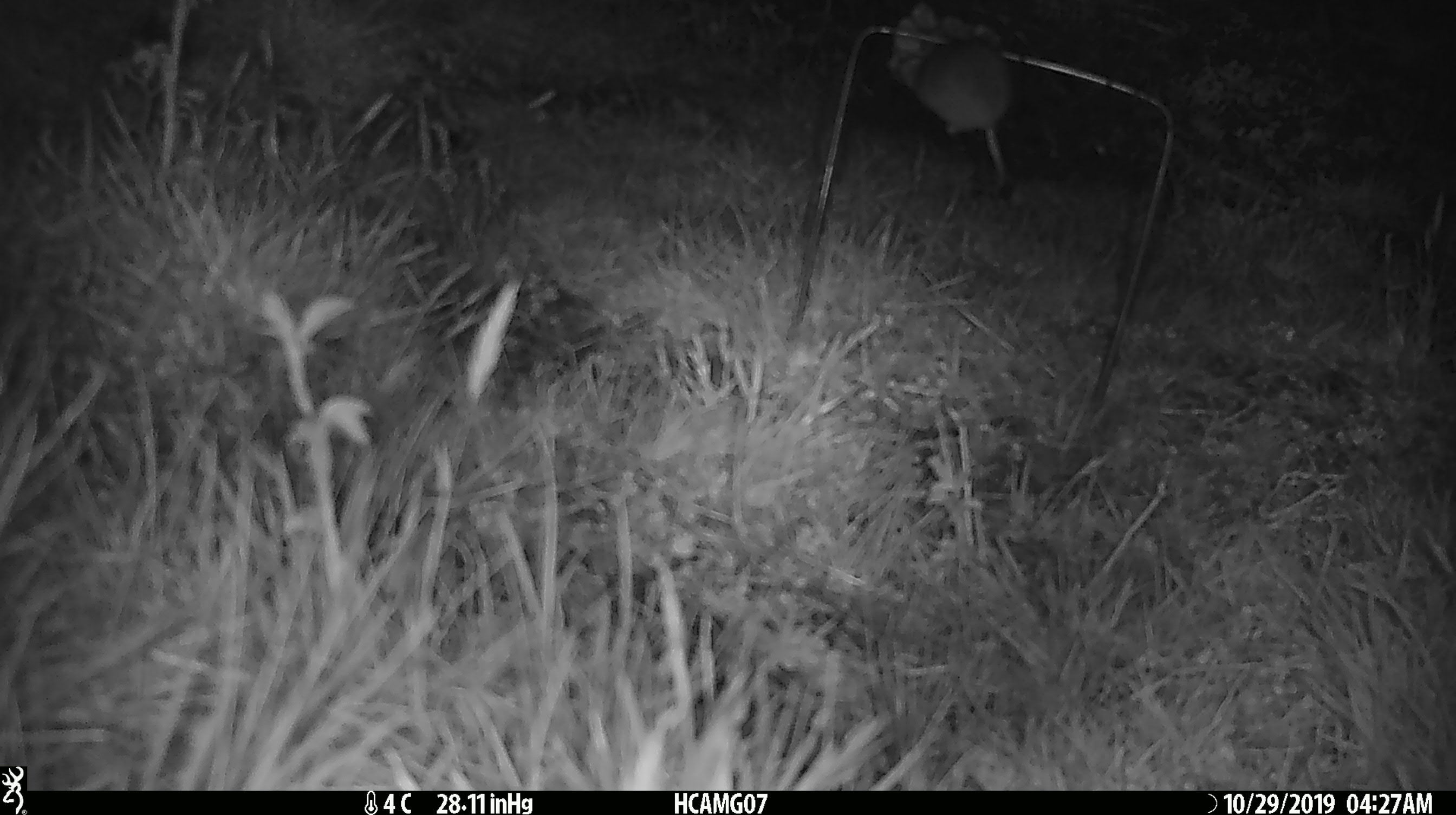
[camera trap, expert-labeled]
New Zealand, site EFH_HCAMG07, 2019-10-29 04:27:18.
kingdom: Animalia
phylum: Chordata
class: Mammalia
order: Rodentia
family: Muridae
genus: Mus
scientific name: Mus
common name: mouse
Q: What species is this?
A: Mouse (Mus).